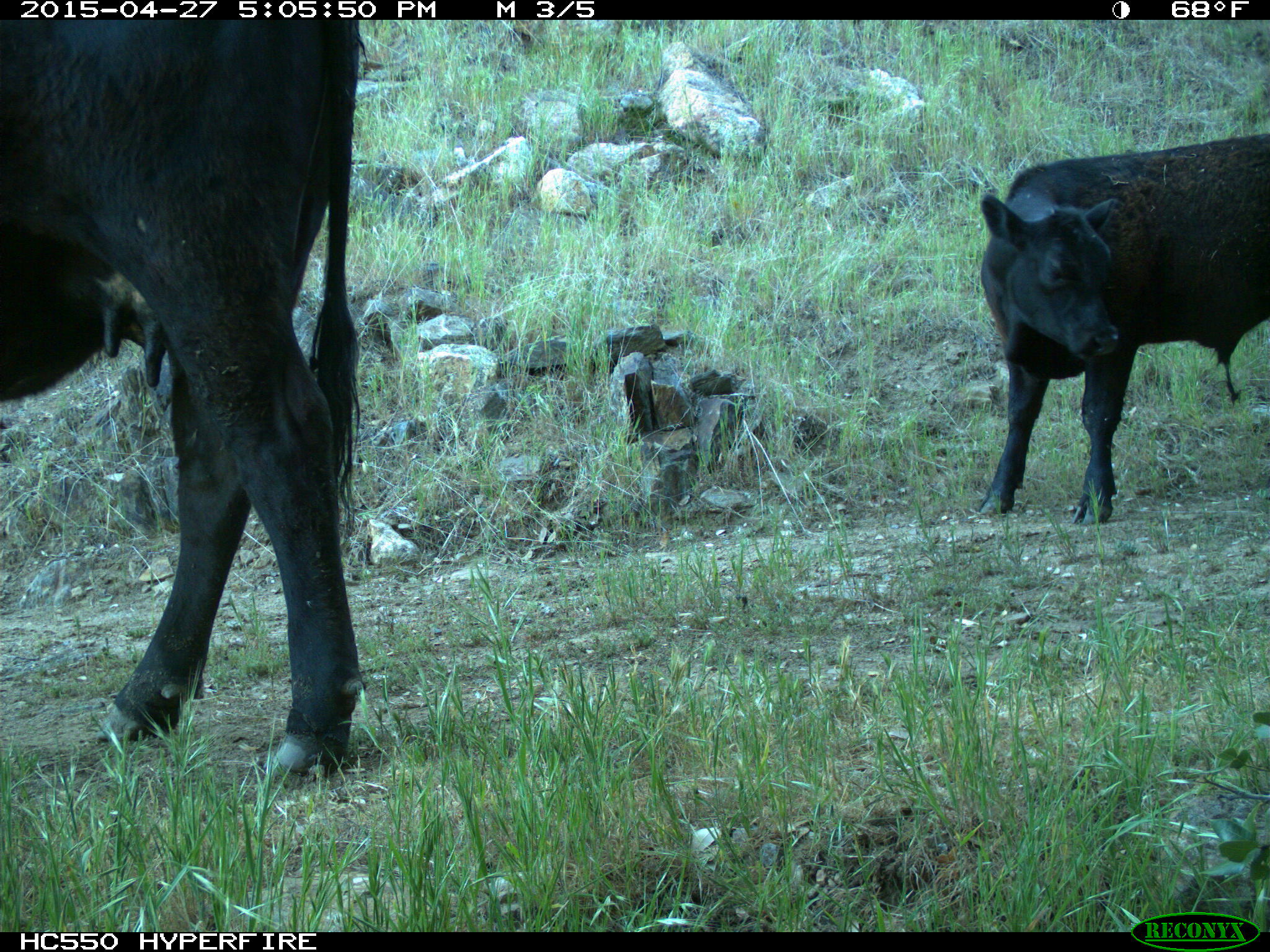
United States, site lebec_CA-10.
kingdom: Animalia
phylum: Chordata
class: Mammalia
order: Artiodactyla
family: Bovidae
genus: Bos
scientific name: Bos taurus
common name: domestic cow